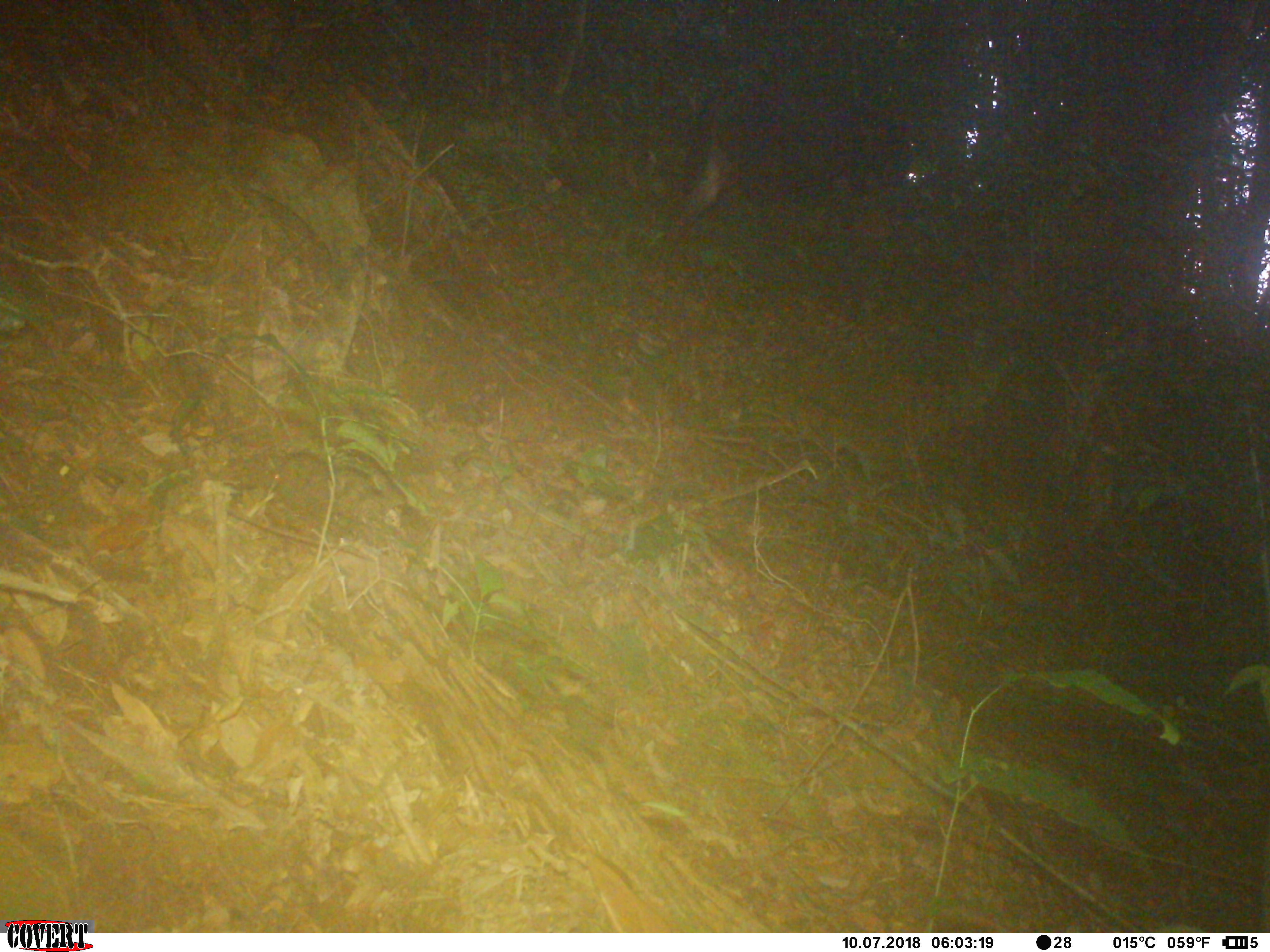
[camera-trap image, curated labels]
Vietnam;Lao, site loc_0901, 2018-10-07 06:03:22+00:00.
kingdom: Animalia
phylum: Chordata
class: Mammalia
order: Artiodactyla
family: Bovidae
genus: Capricornis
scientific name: Capricornis sumatraensis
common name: chinese serow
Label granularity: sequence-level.